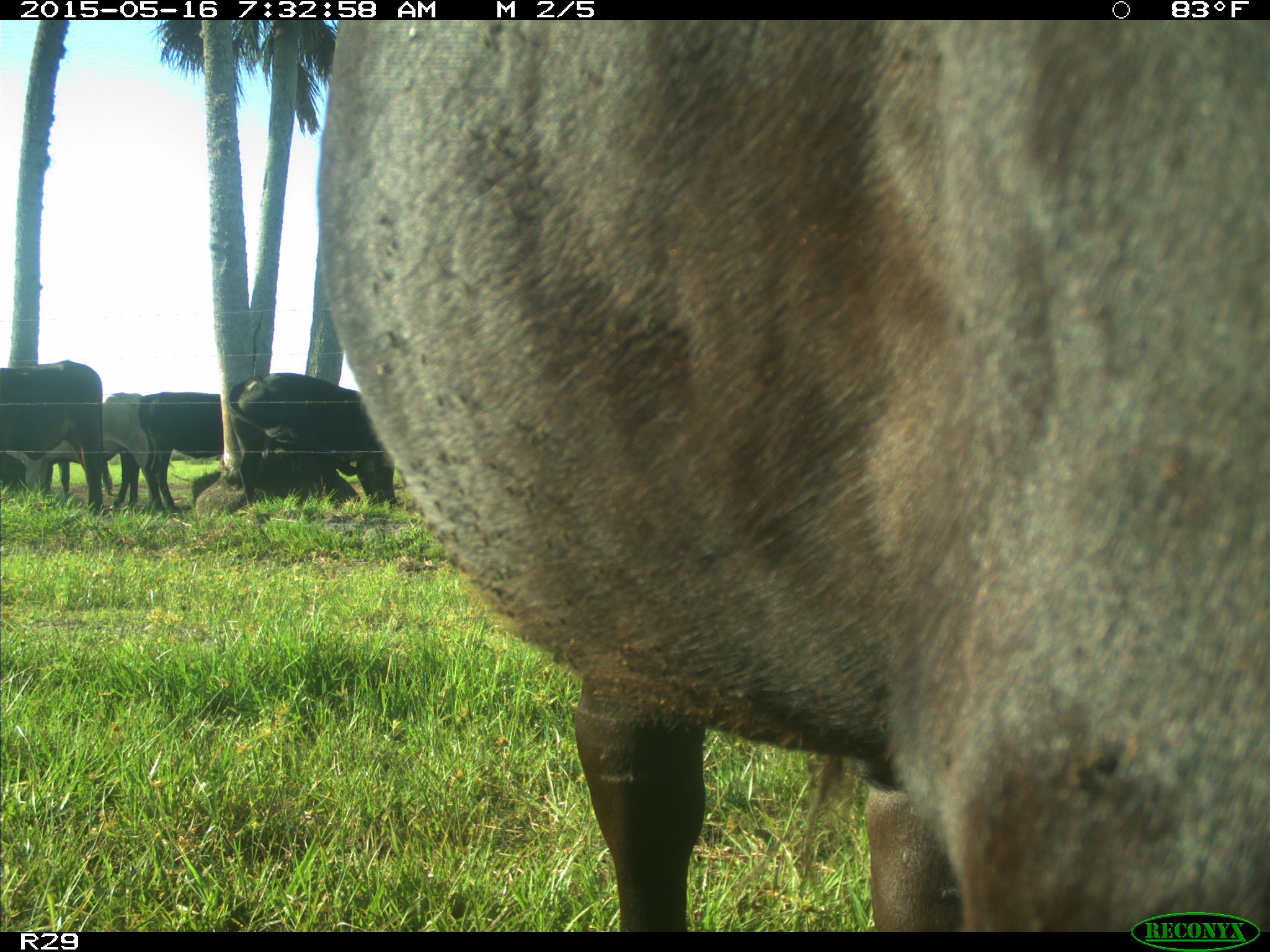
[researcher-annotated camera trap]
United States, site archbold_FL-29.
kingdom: Animalia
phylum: Chordata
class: Mammalia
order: Artiodactyla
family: Bovidae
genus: Bos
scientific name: Bos taurus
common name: domestic cow